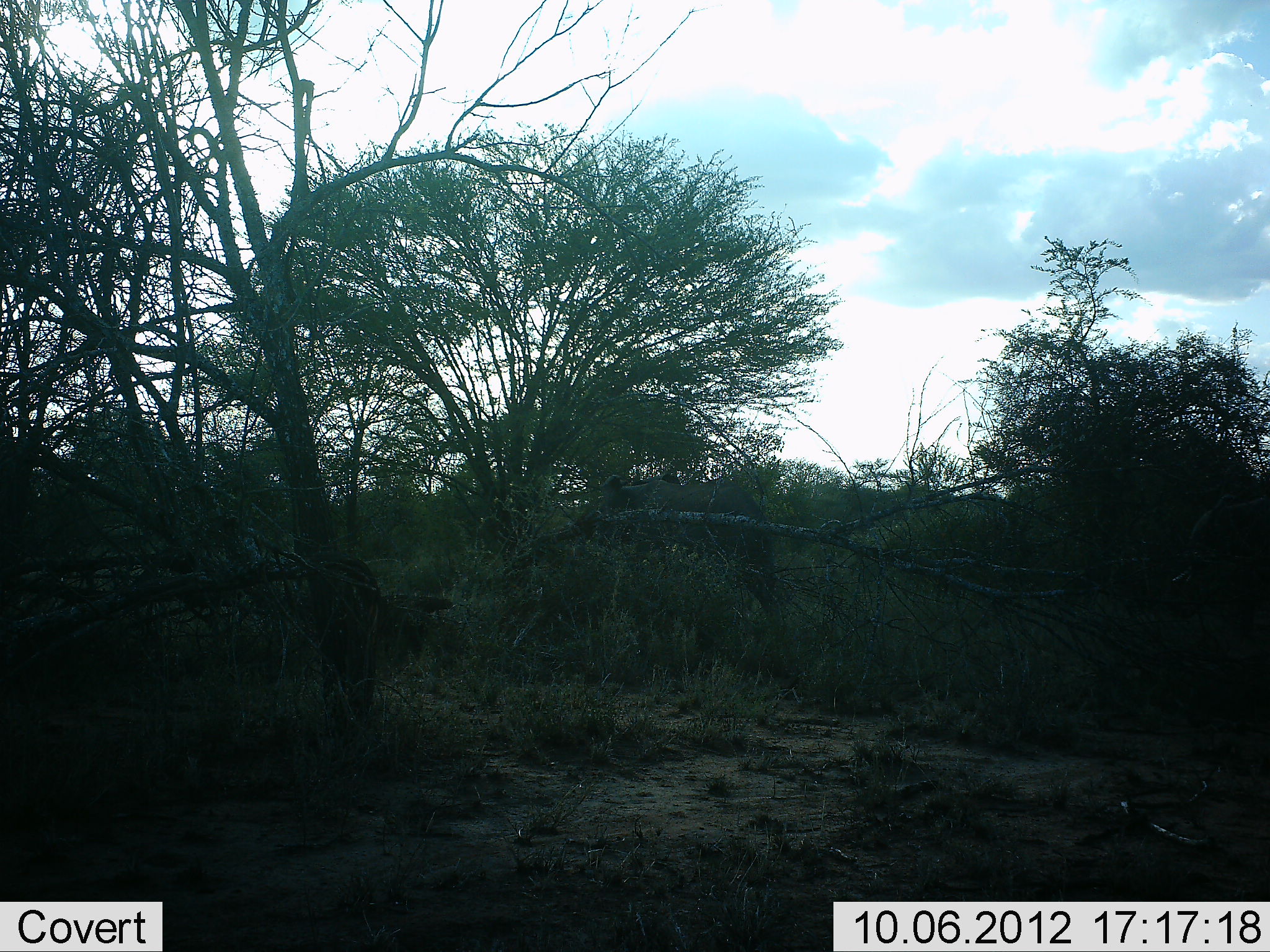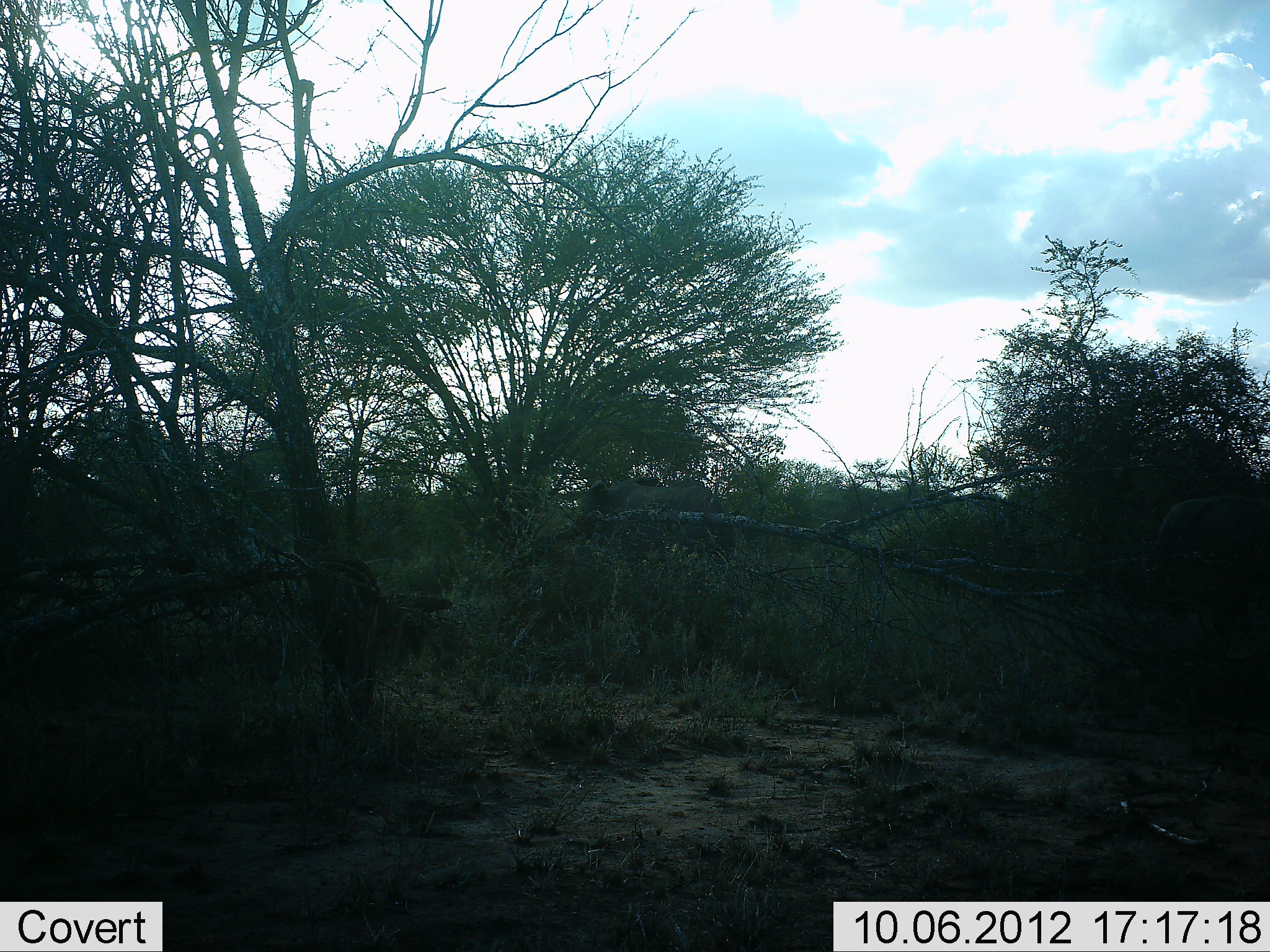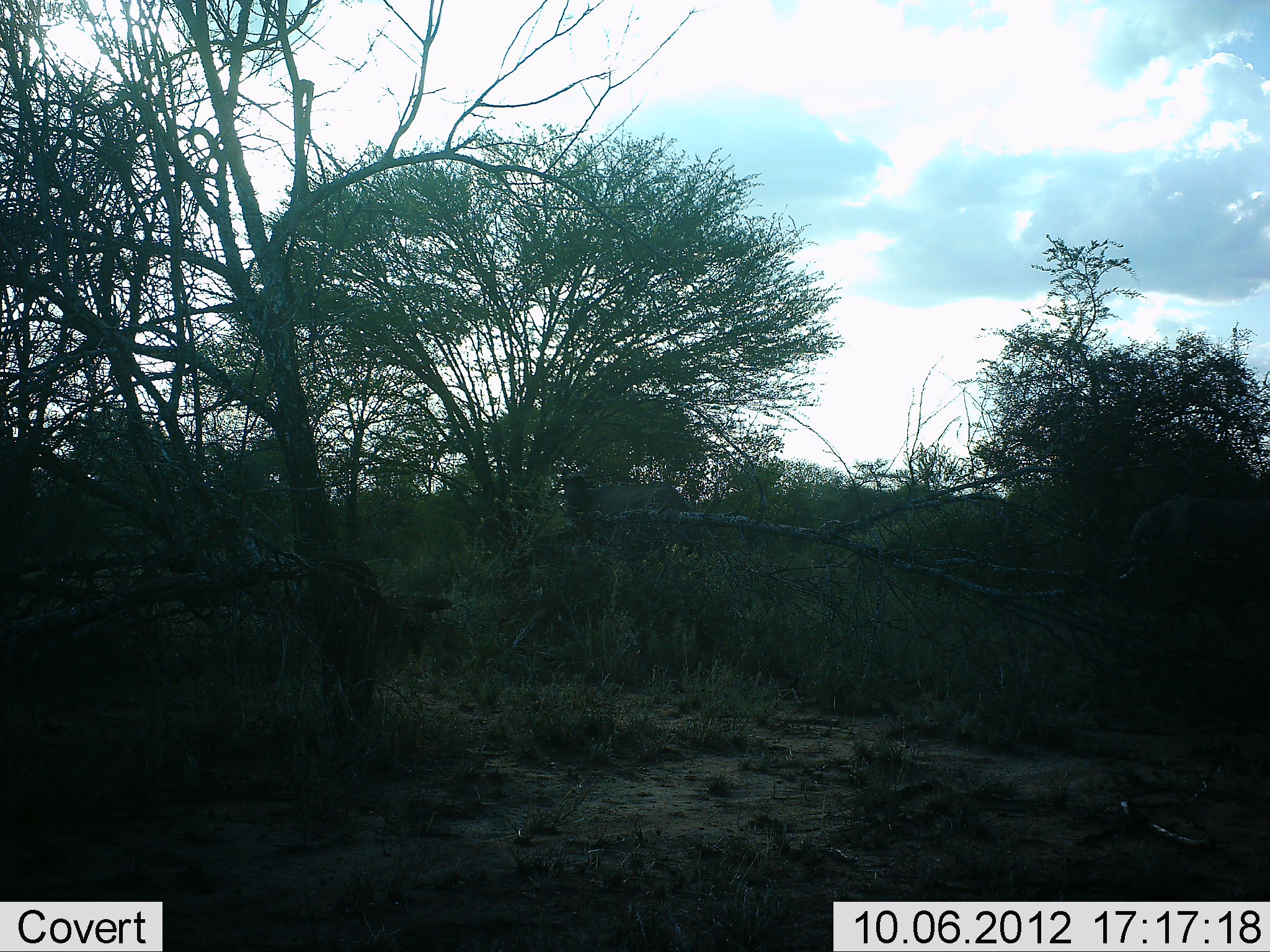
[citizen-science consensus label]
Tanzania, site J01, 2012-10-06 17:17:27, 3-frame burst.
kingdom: Animalia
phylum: Chordata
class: Mammalia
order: Proboscidea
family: Elephantidae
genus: Loxodonta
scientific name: Loxodonta africana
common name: african bush elephant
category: elephant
Elephant (african bush elephant) (Loxodonta africana), count 2. Behavior (volunteer vote fractions): standing 0%, resting 0%, moving 100%, interacting 0%. Young present (vote fraction): 10%. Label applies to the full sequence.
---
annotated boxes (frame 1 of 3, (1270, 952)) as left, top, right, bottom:
animal: 562, 477, 783, 626; 1169, 489, 1270, 617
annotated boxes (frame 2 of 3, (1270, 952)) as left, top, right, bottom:
animal: 562, 474, 736, 582; 1138, 492, 1270, 613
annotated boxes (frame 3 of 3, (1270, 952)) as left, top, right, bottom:
animal: 1116, 494, 1270, 624; 550, 471, 707, 571